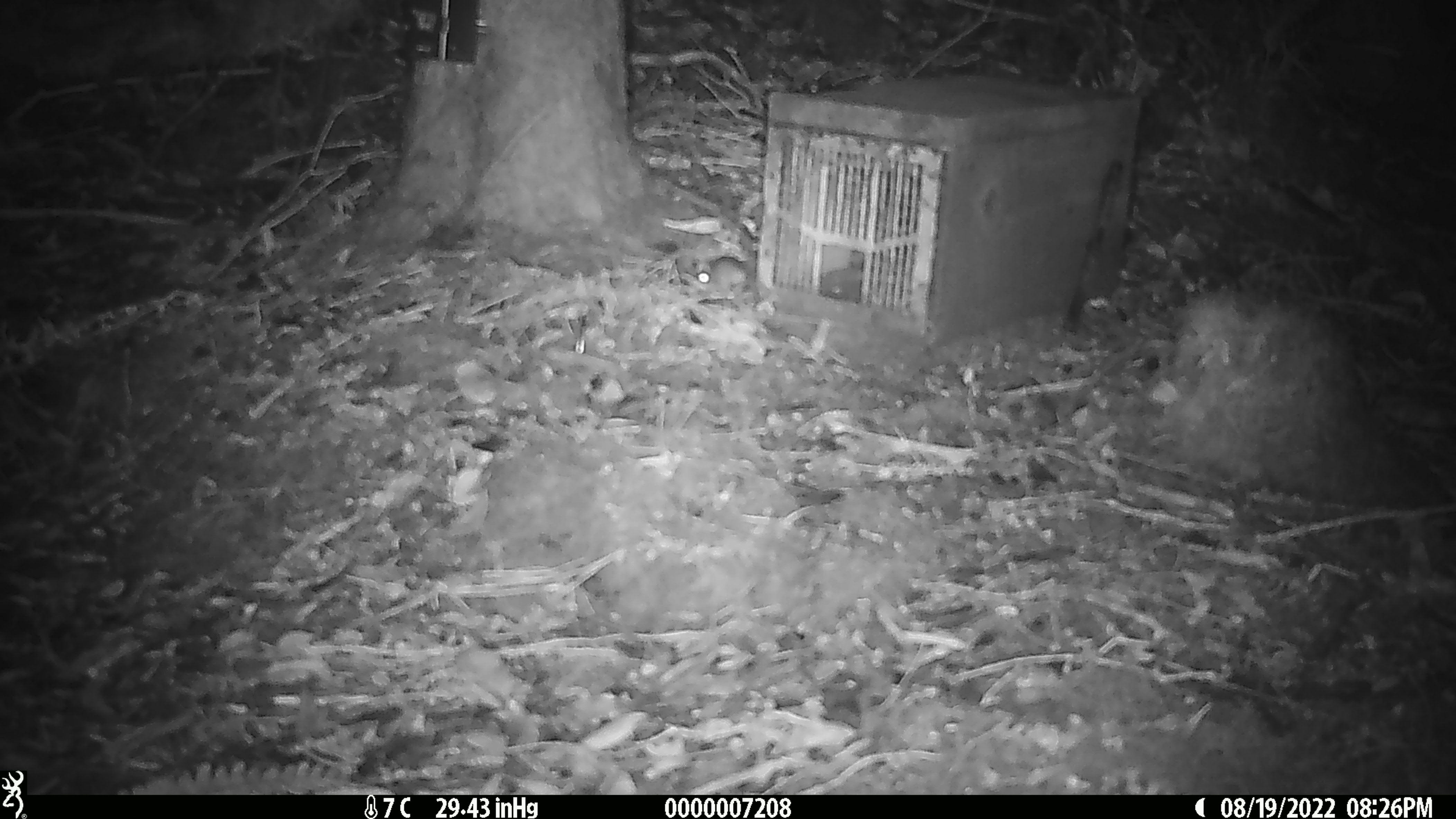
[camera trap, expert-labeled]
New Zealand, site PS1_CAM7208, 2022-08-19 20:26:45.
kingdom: Animalia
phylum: Chordata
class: Mammalia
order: Rodentia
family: Muridae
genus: Mus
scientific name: Mus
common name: mouse